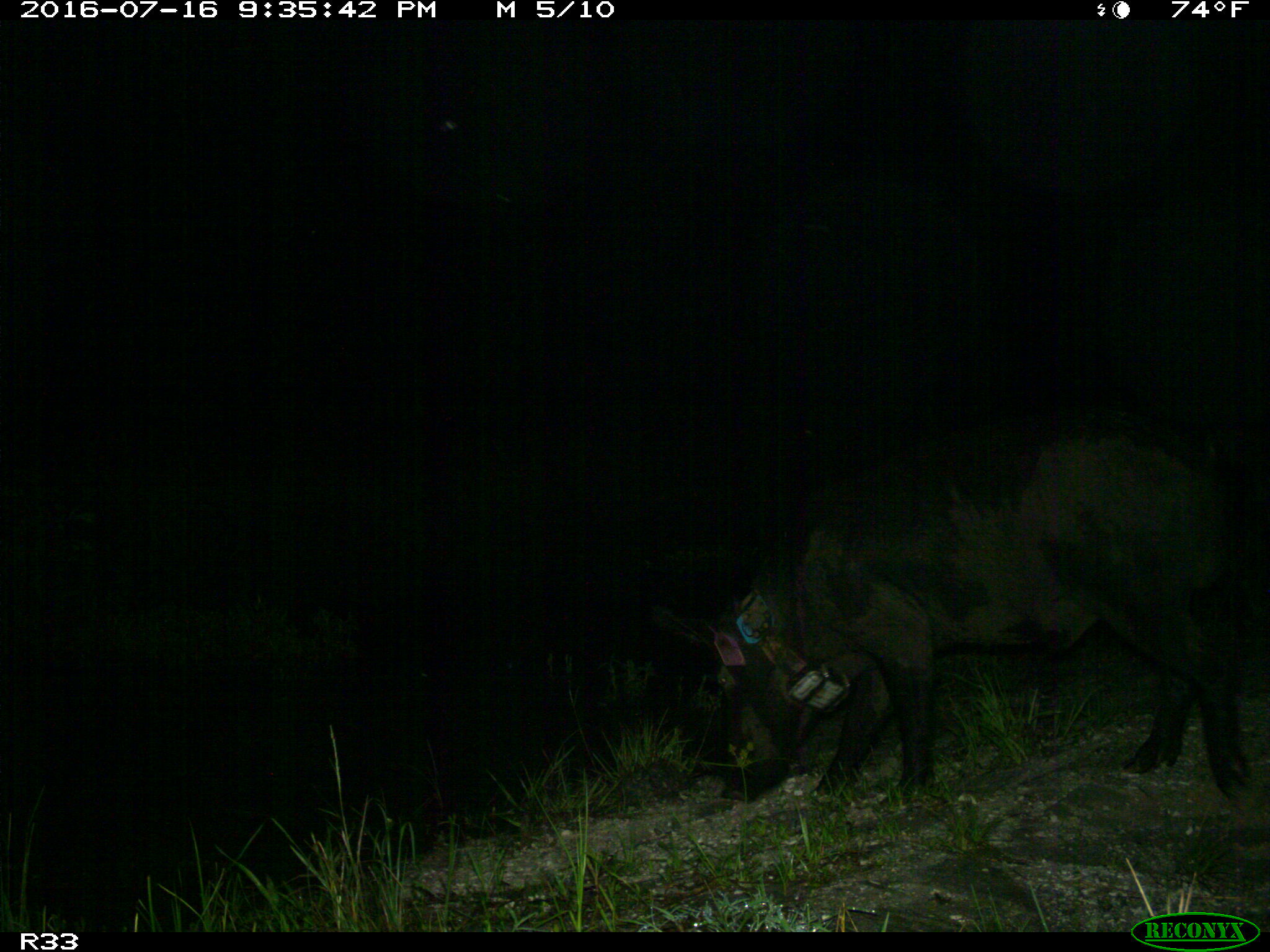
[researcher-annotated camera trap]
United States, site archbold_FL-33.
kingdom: Animalia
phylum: Chordata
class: Mammalia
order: Artiodactyla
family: Suidae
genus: Sus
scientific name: Sus scrofa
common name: wild boar